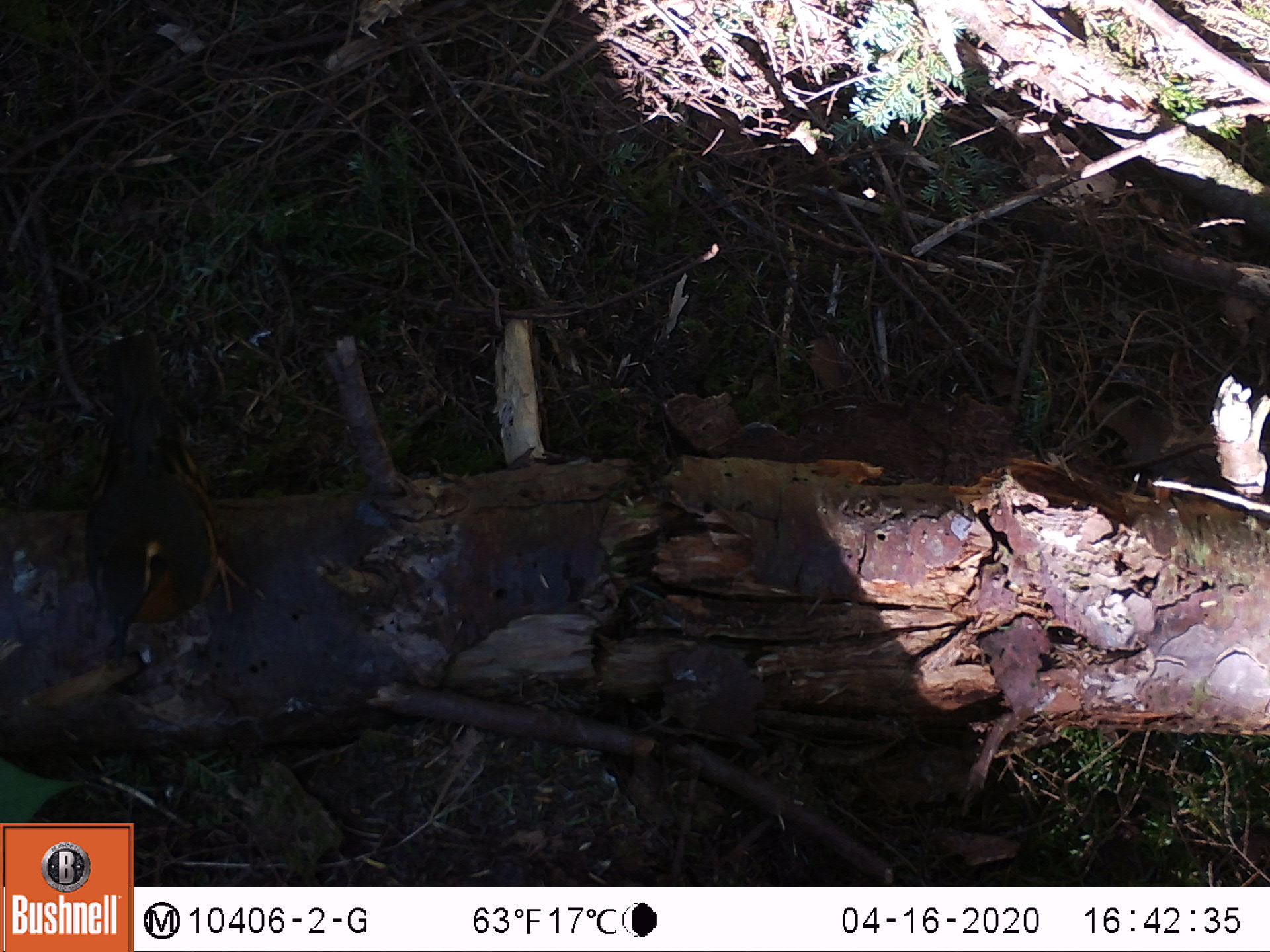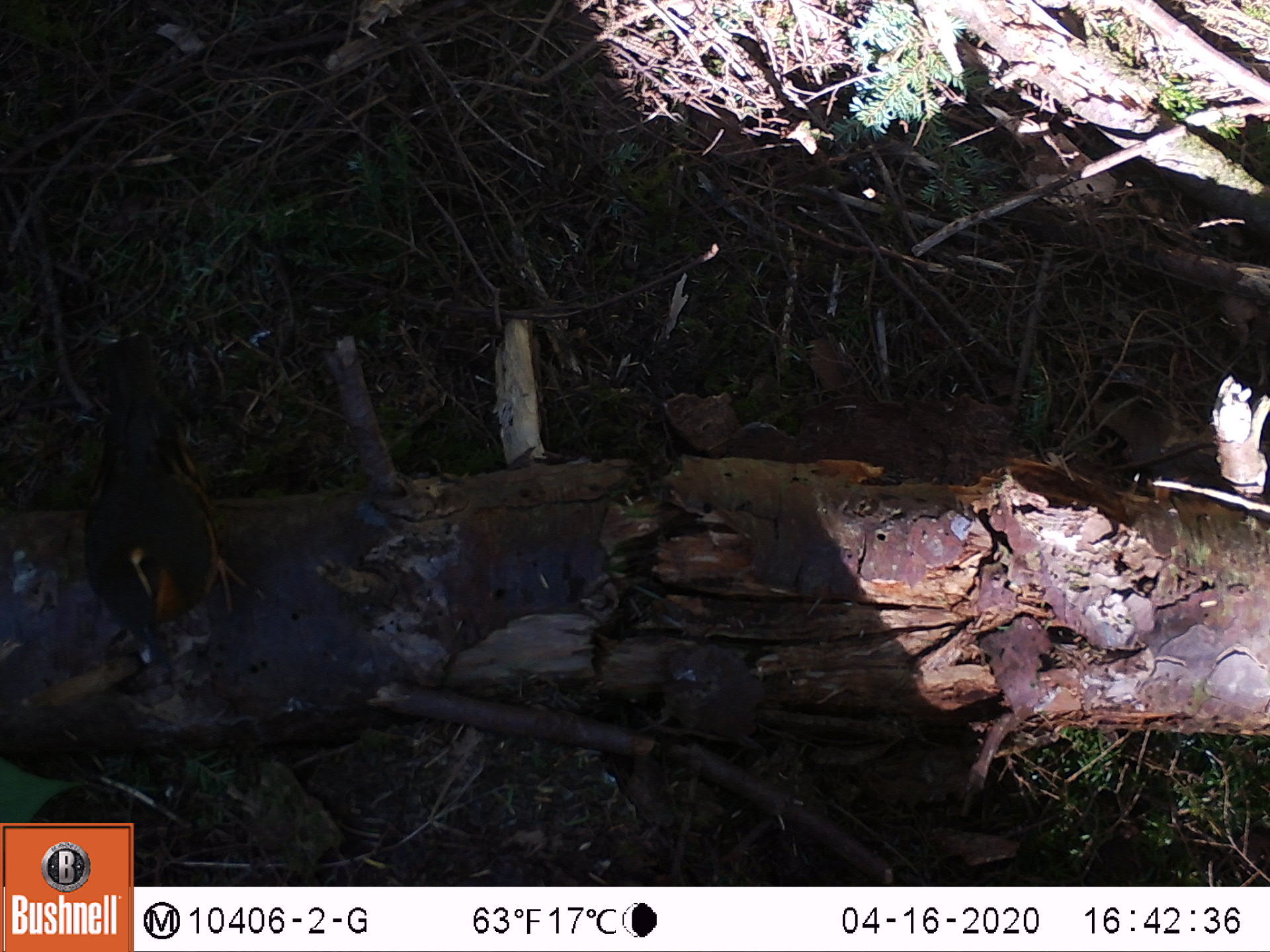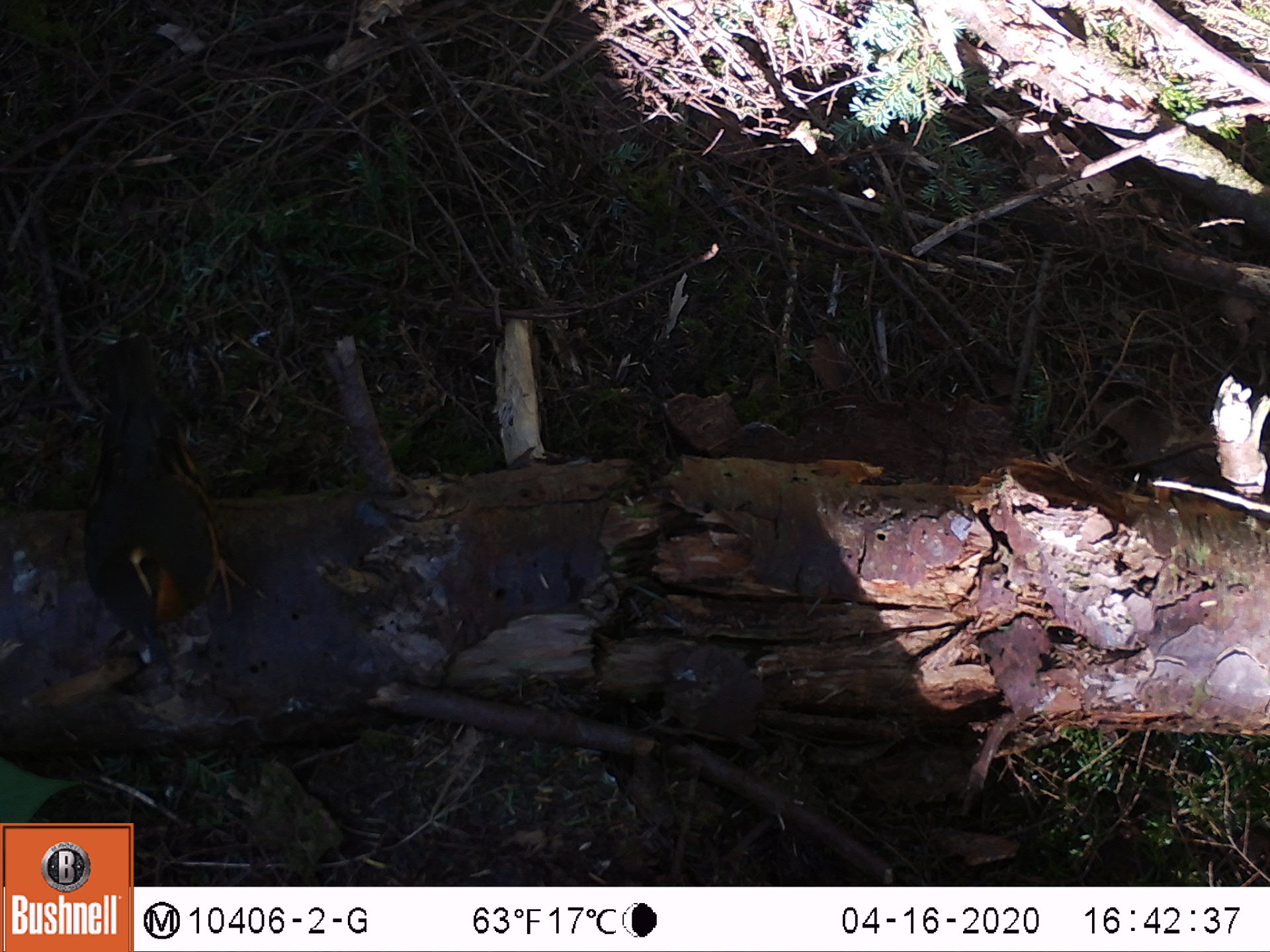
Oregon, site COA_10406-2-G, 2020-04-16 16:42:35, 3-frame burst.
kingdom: Animalia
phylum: Chordata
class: Aves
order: Passeriformes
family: Turdidae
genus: Ixoreus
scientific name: Ixoreus naevius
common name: varied thrush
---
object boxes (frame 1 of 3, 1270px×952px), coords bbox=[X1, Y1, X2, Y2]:
varied thrush: bbox=[91, 375, 254, 654]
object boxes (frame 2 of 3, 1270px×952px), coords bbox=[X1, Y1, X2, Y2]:
varied thrush: bbox=[90, 345, 247, 642]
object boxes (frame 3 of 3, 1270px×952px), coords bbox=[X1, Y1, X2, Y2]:
varied thrush: bbox=[81, 360, 253, 664]